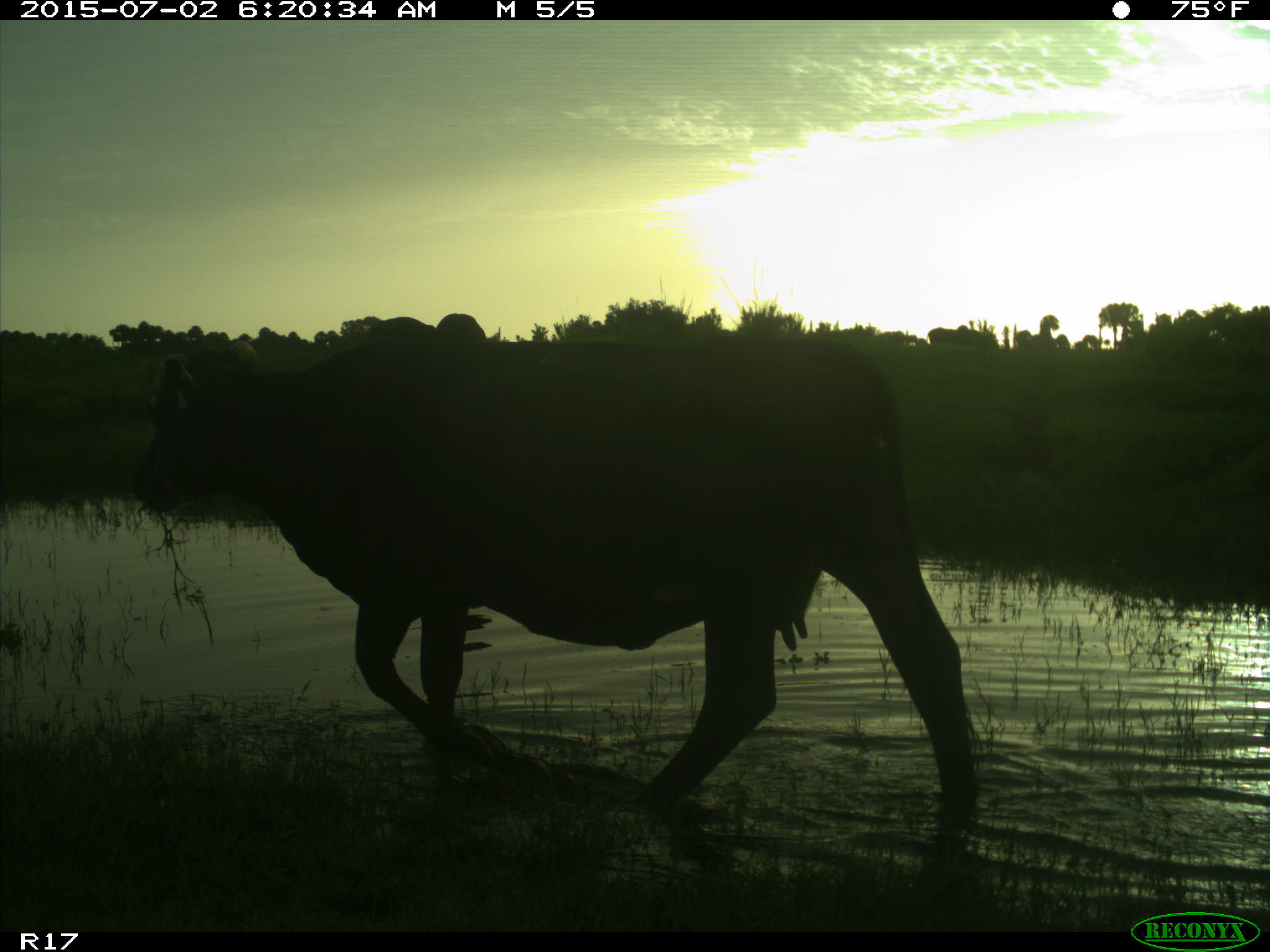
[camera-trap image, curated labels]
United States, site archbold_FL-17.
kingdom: Animalia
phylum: Chordata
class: Mammalia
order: Artiodactyla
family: Bovidae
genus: Bos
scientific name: Bos taurus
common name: domestic cow